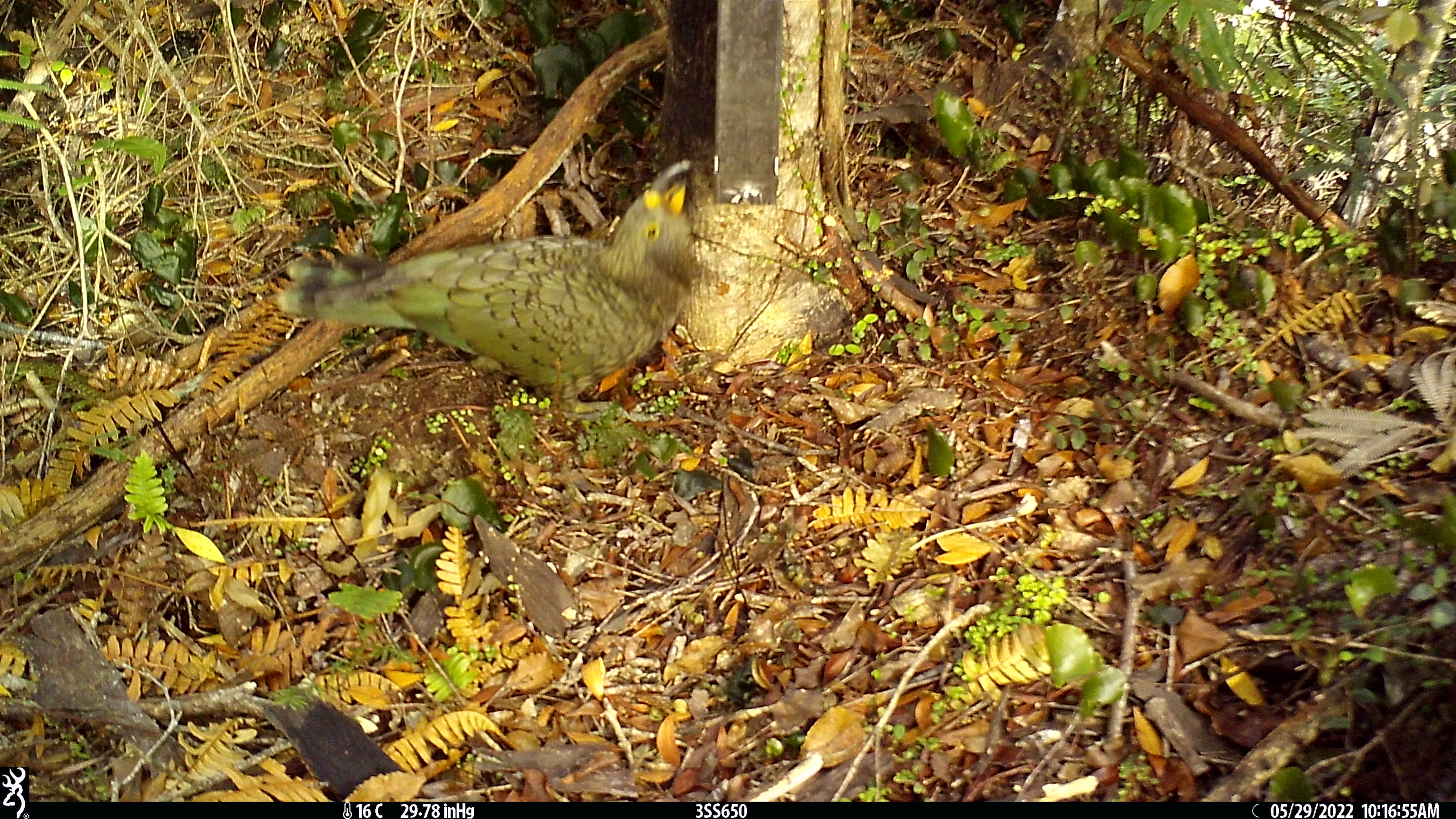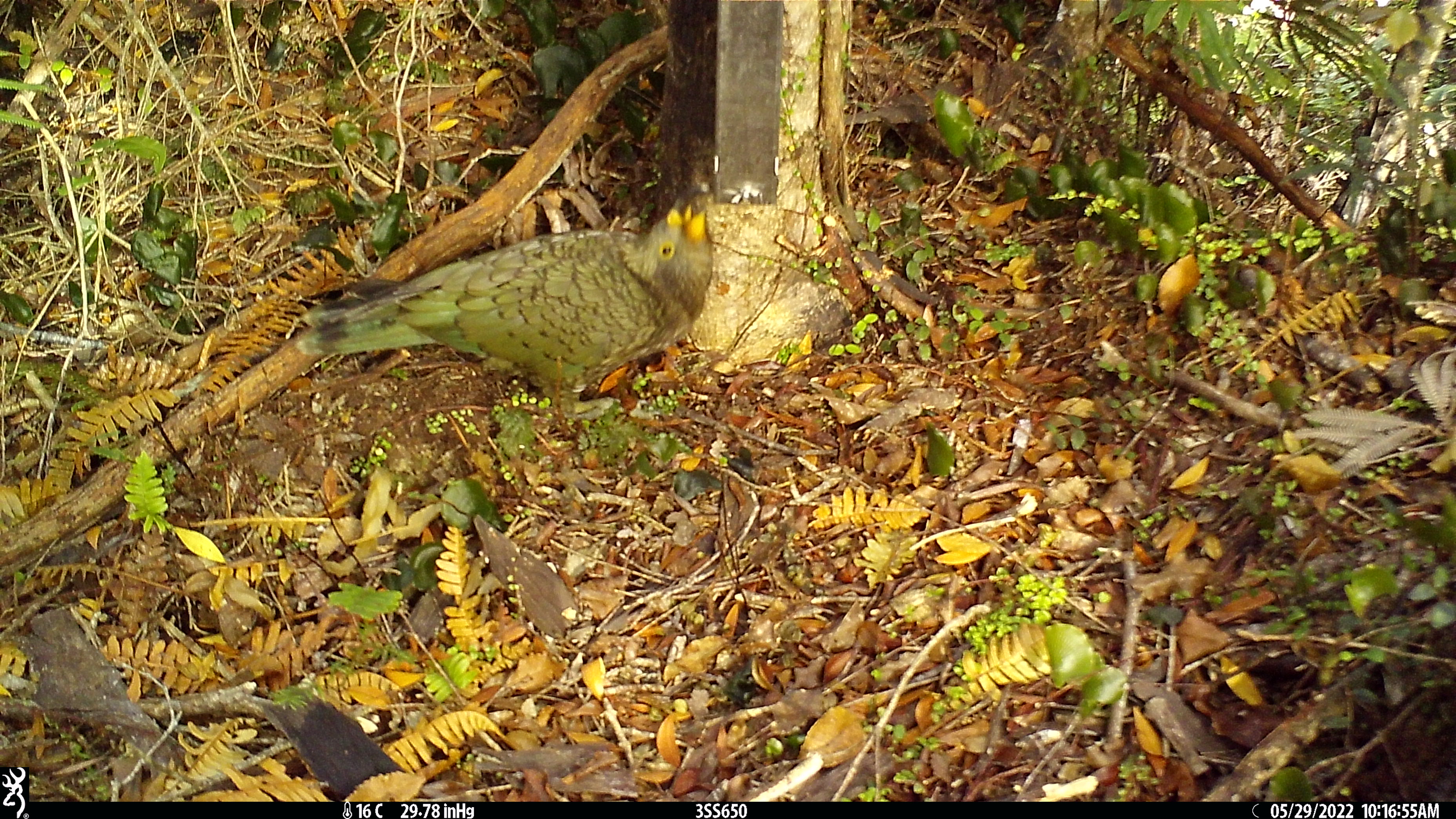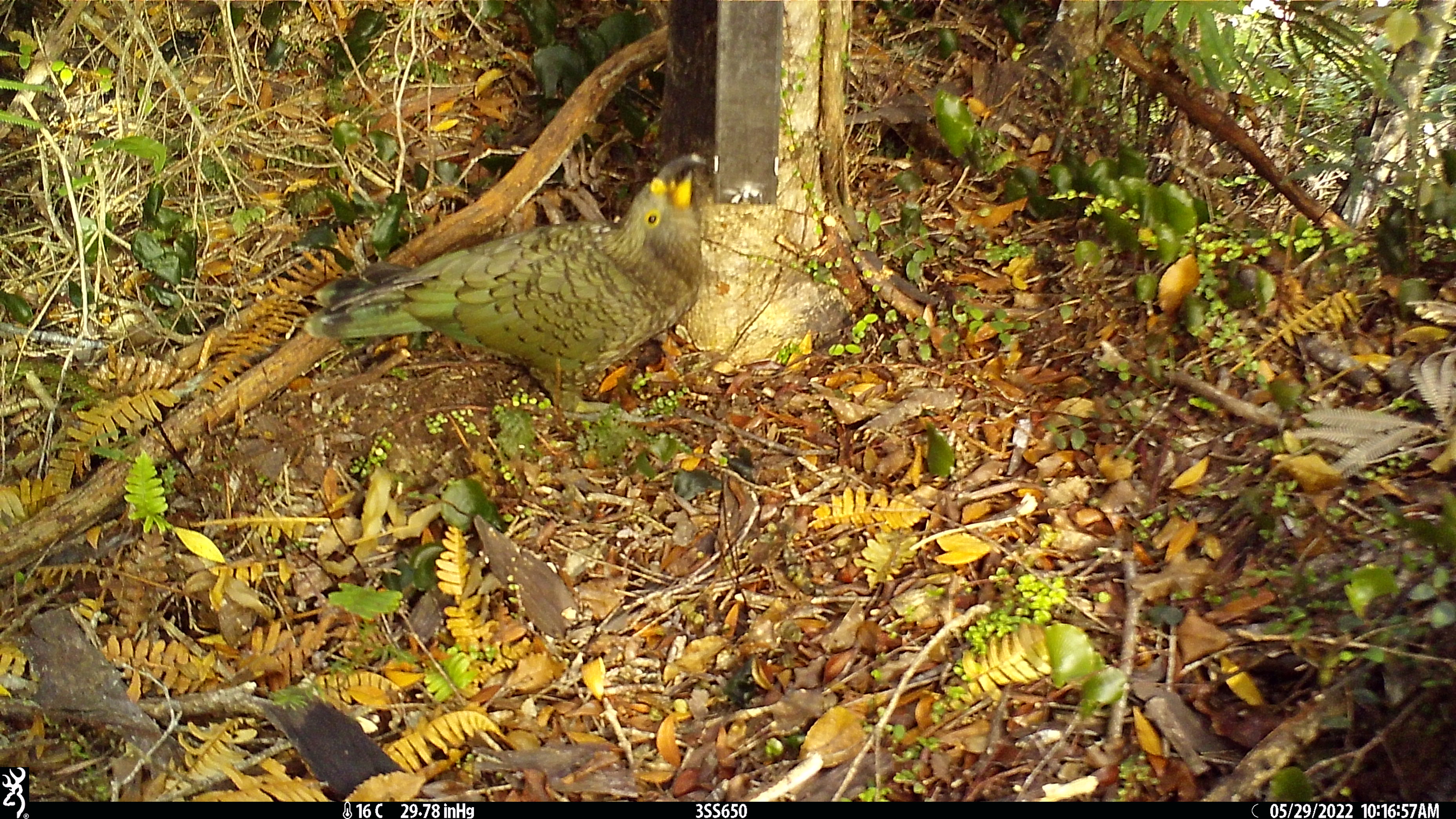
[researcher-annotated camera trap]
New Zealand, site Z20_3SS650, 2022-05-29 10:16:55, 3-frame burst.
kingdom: Animalia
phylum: Chordata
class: Aves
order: Psittaciformes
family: Strigopidae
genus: Nestor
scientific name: Nestor notabilis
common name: kea